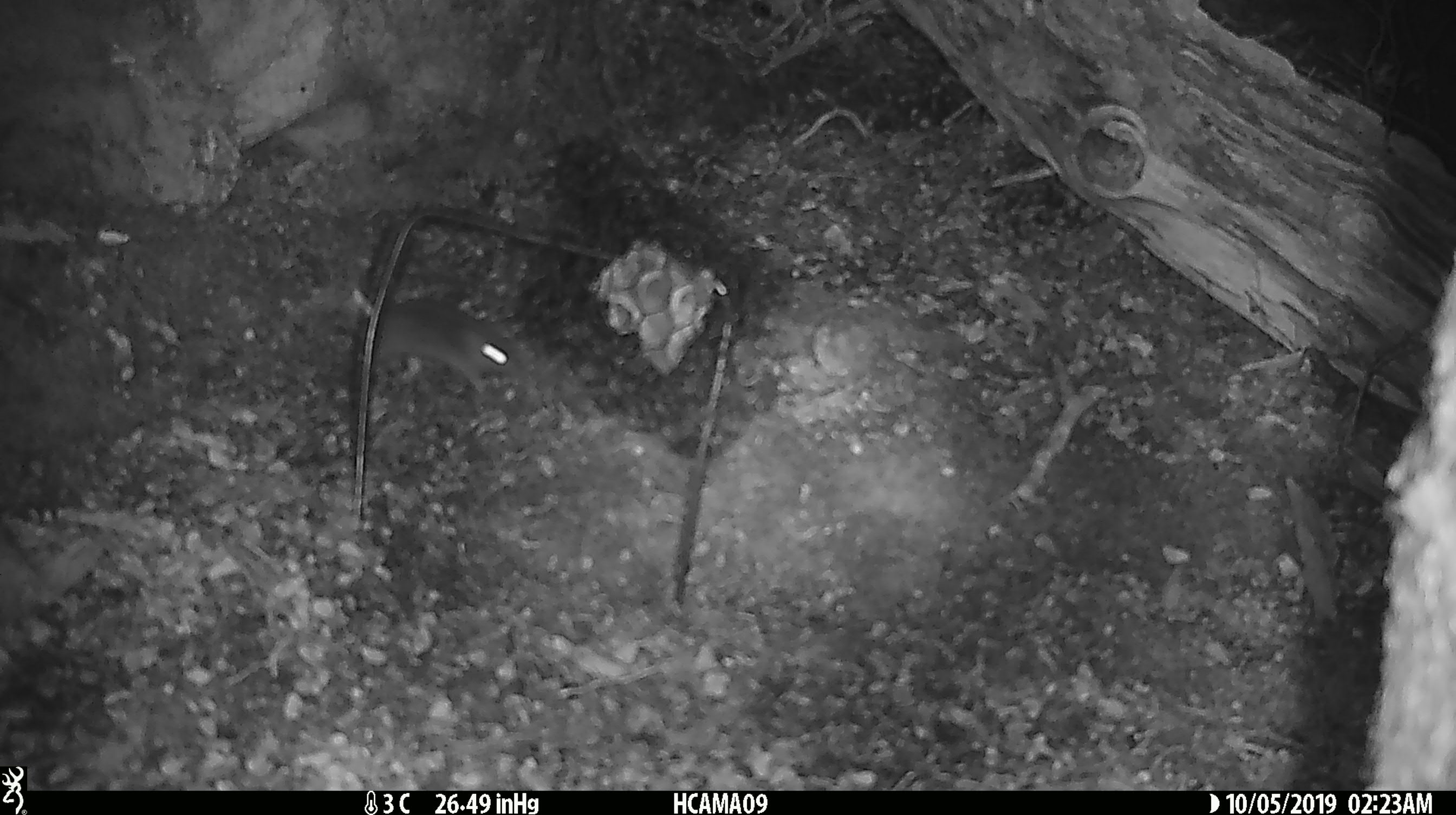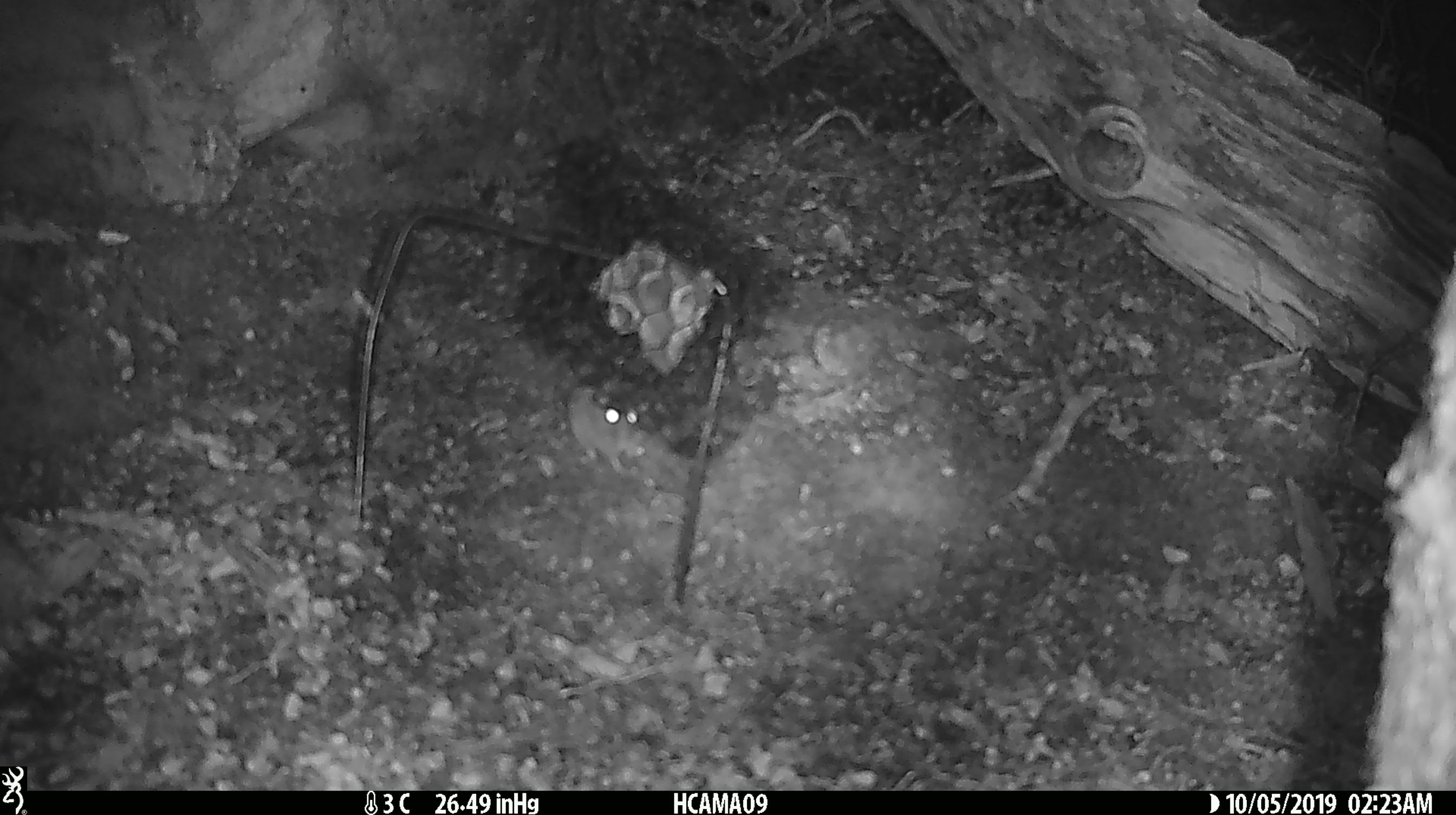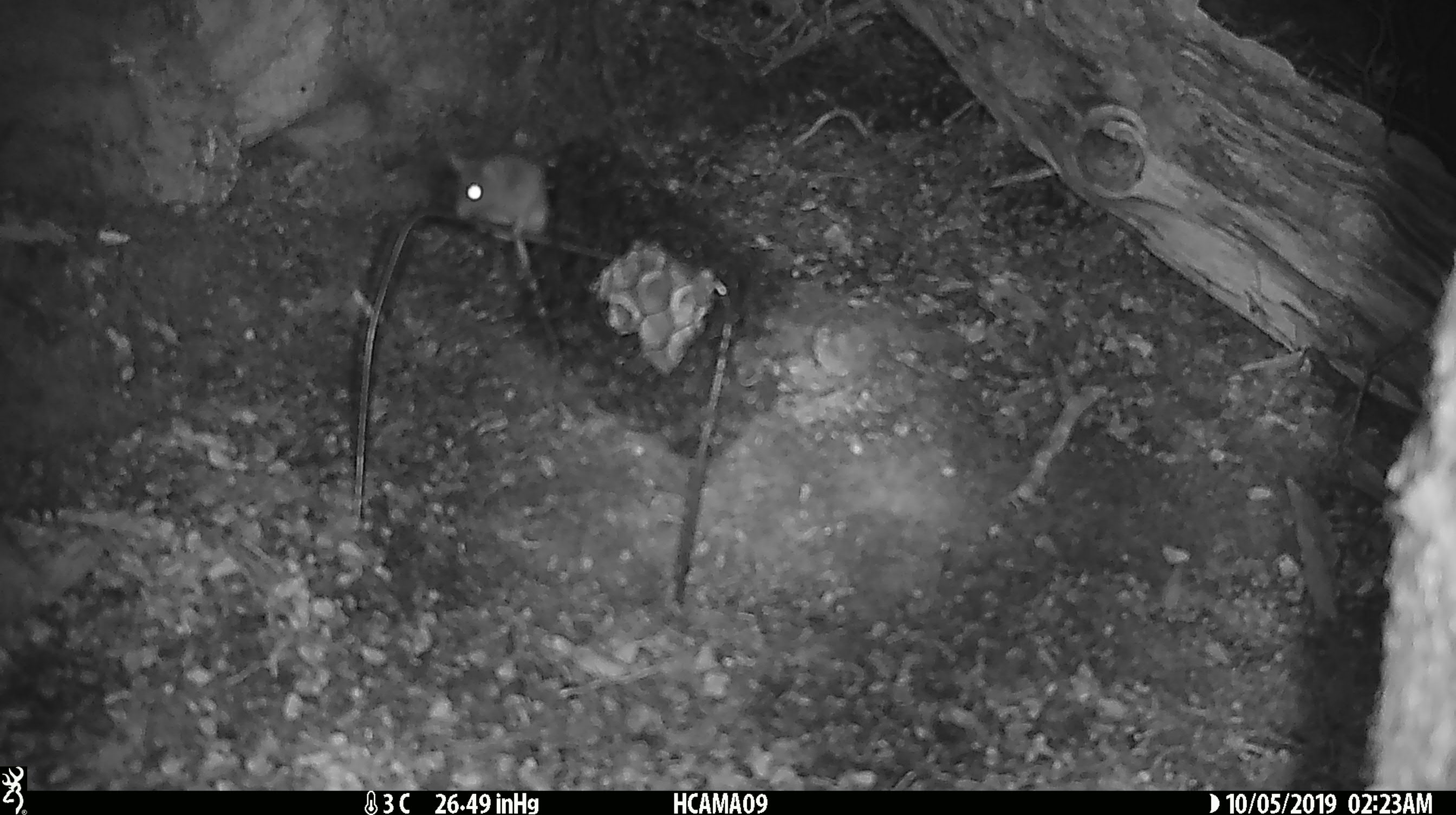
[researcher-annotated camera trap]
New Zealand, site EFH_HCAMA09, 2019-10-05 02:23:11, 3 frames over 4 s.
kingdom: Animalia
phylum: Chordata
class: Mammalia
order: Rodentia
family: Muridae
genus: Mus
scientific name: Mus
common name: mouse